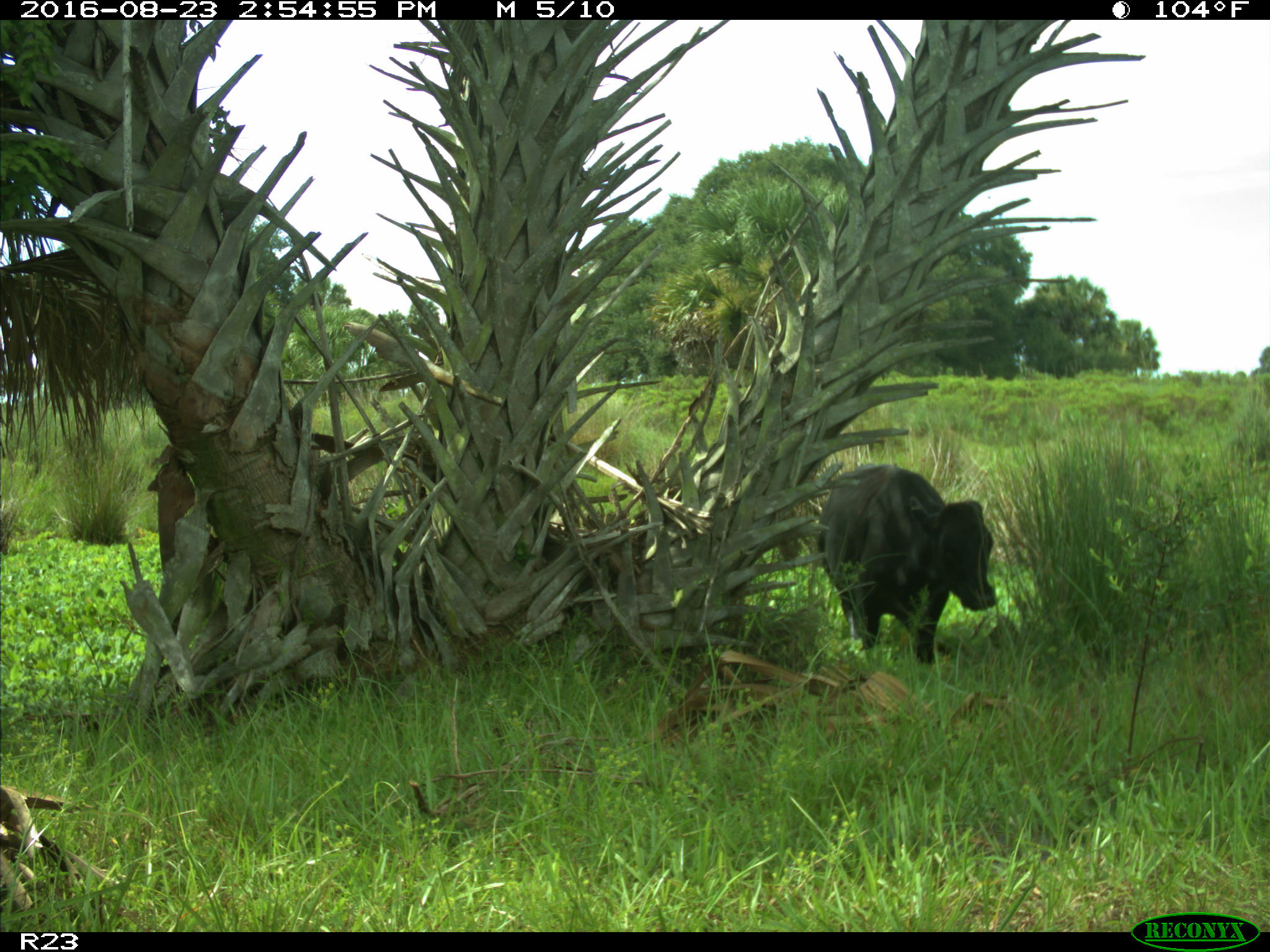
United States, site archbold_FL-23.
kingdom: Animalia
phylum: Chordata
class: Mammalia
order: Artiodactyla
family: Bovidae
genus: Bos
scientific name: Bos taurus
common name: domestic cow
Bos taurus (domestic cow).